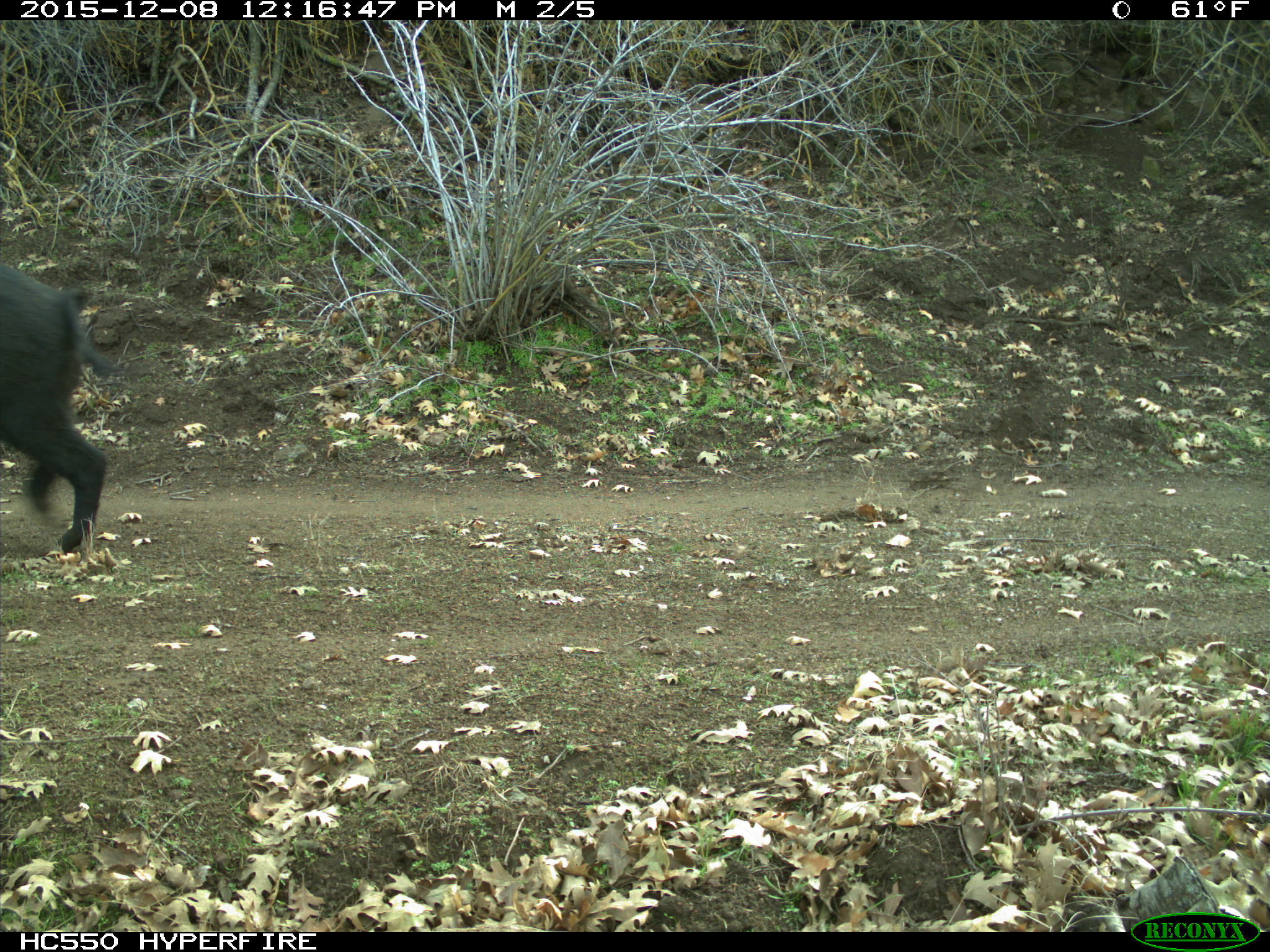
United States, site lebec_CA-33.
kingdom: Animalia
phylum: Chordata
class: Mammalia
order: Artiodactyla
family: Suidae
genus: Sus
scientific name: Sus scrofa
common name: wild boar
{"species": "Sus scrofa (wild boar)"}